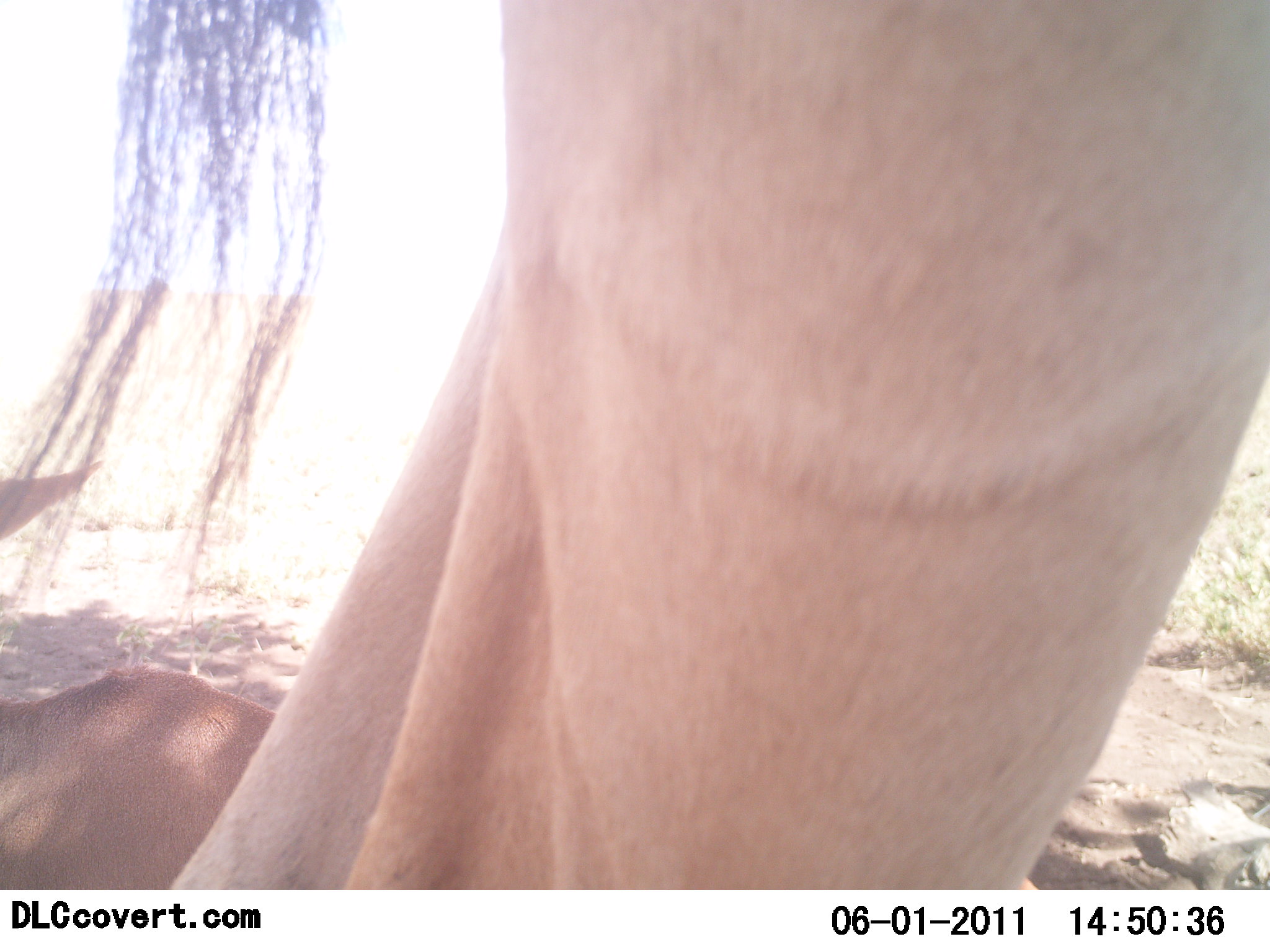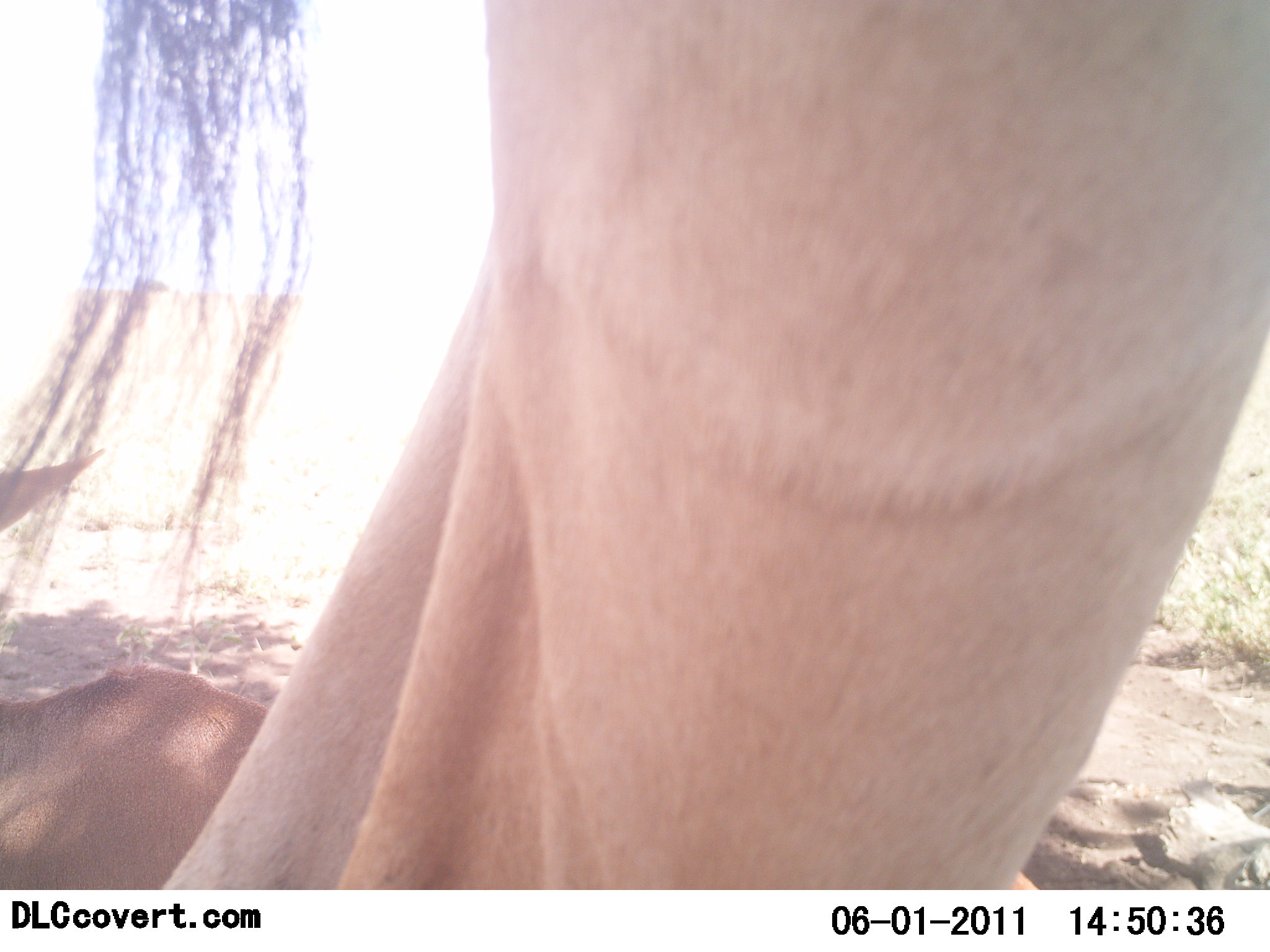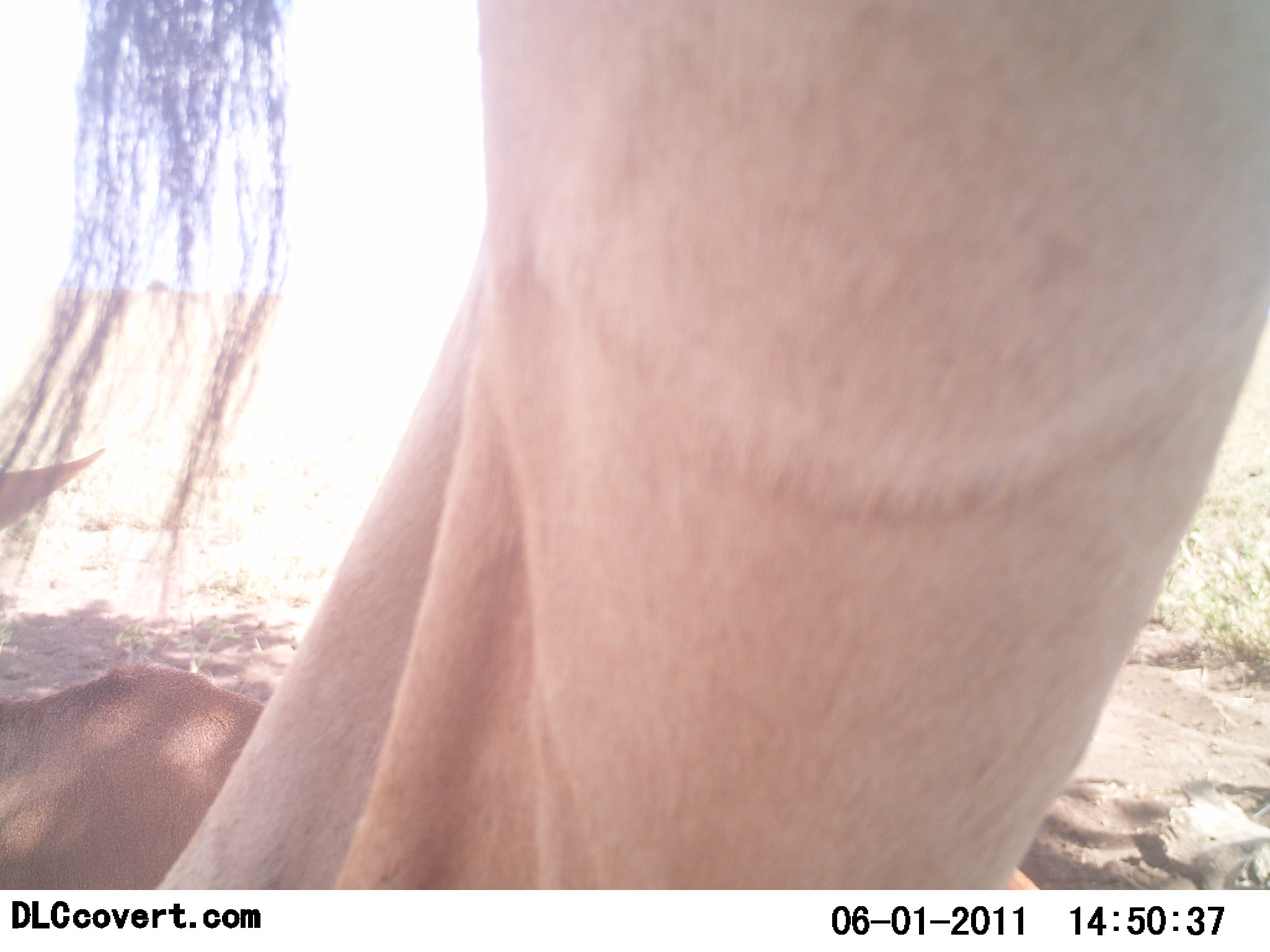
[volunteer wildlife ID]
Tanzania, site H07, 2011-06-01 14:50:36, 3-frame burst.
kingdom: Animalia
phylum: Chordata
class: Mammalia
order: Artiodactyla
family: Bovidae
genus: Alcelaphus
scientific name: Alcelaphus buselaphus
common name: hartebeest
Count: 2.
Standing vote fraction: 100%.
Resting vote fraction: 86%.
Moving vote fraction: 0%.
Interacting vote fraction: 0%.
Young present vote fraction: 14%.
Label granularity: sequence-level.